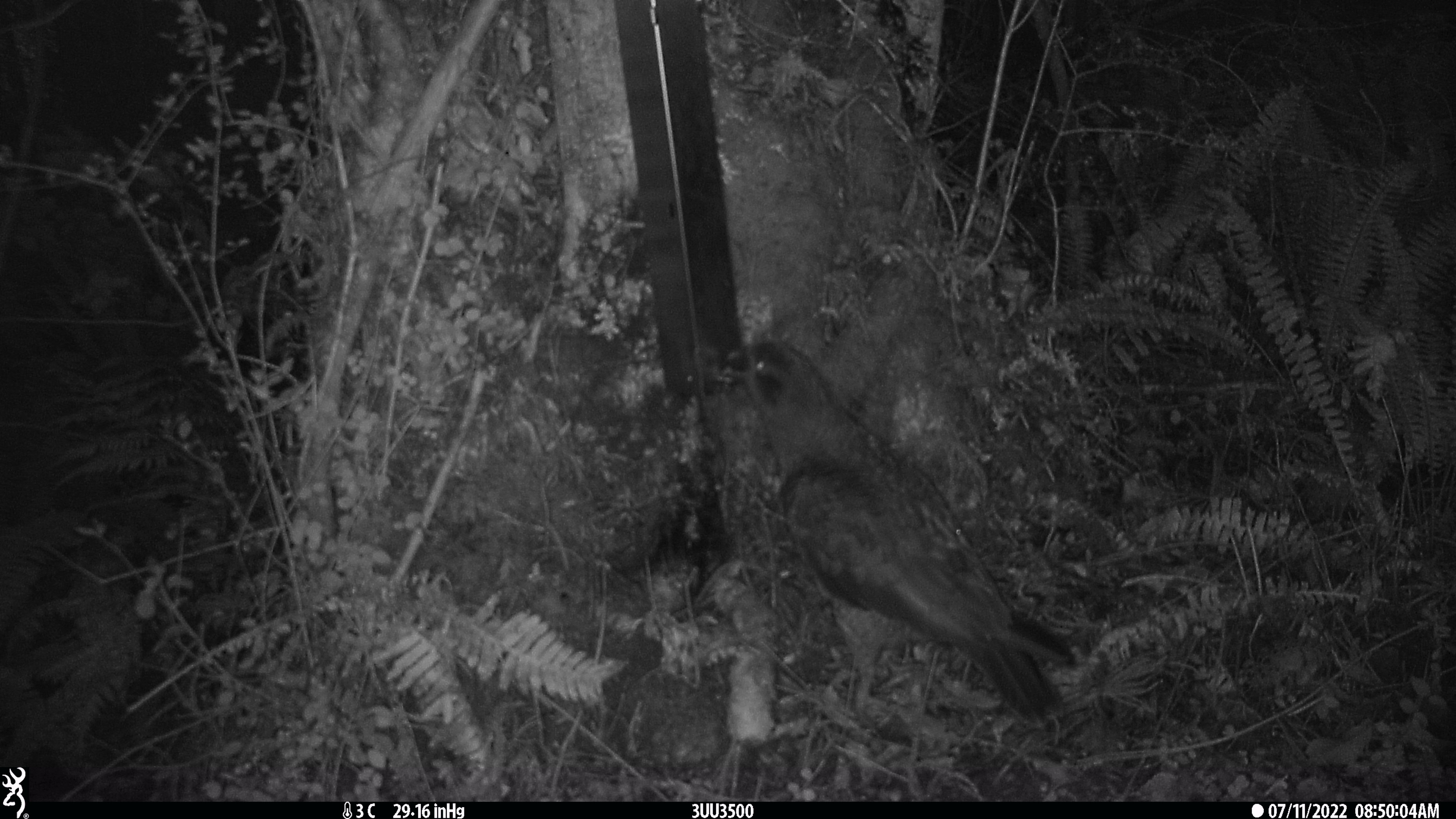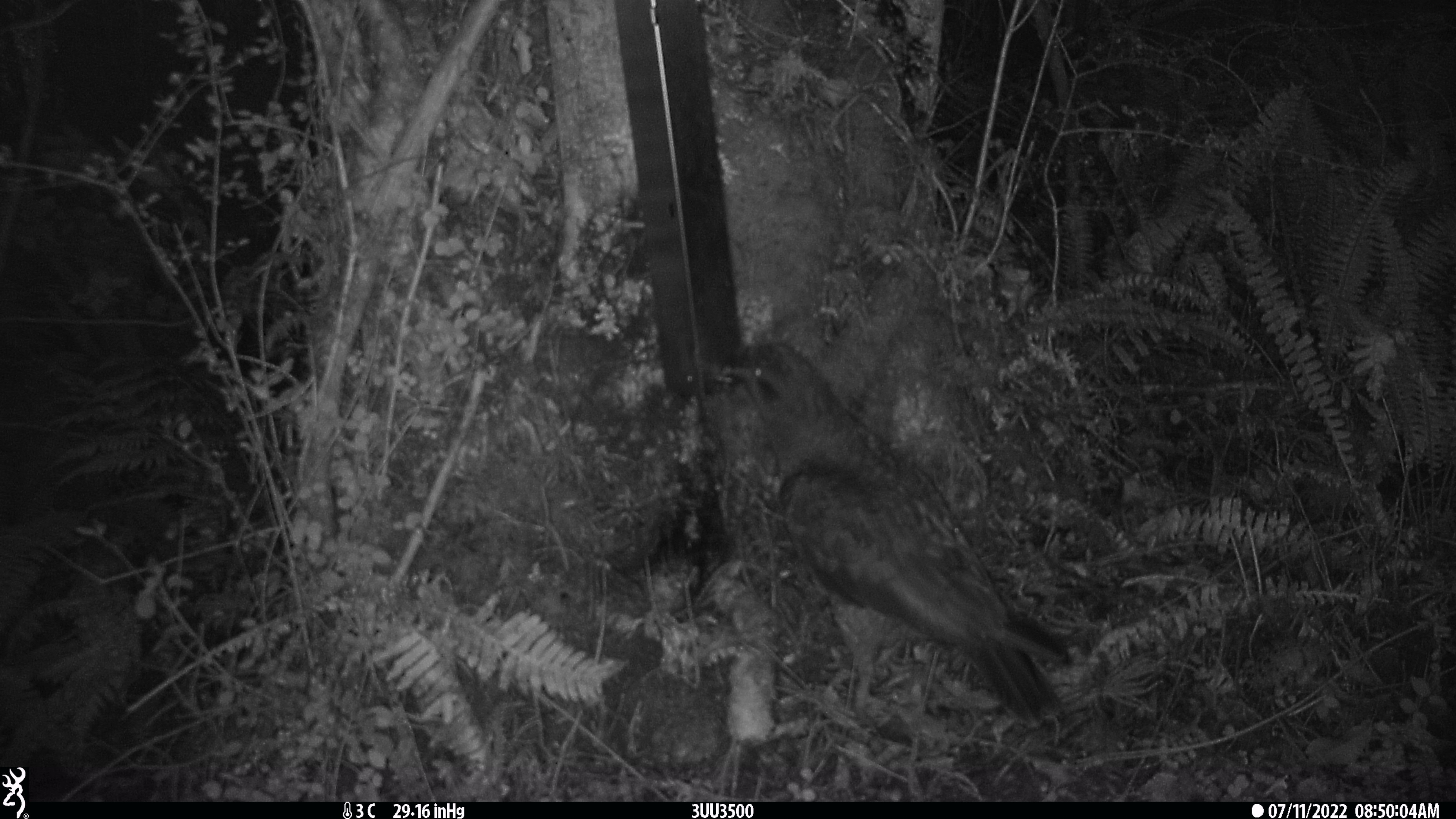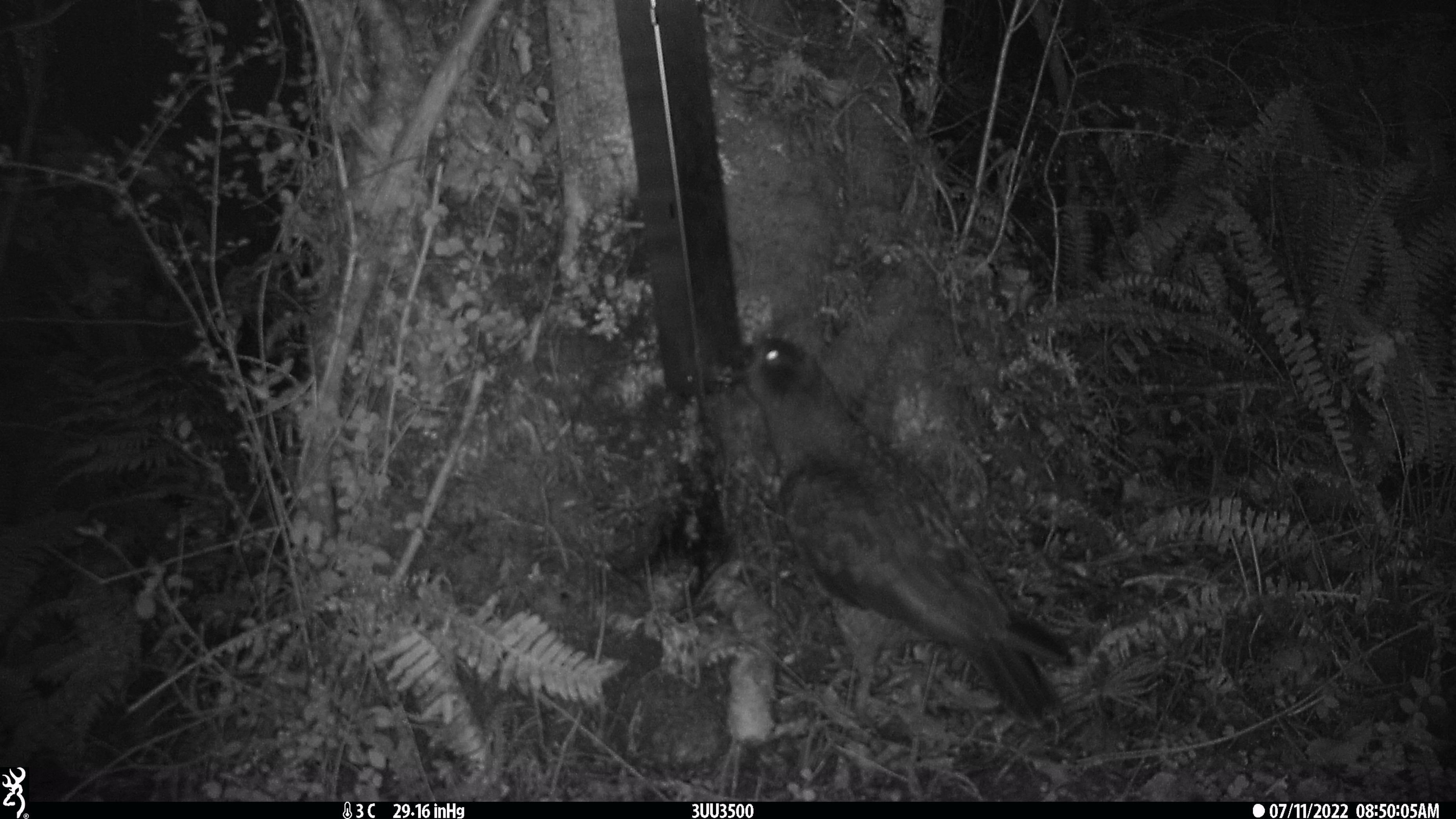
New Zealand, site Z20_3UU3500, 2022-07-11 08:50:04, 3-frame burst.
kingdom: Animalia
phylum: Chordata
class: Aves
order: Psittaciformes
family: Strigopidae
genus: Nestor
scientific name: Nestor notabilis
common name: kea